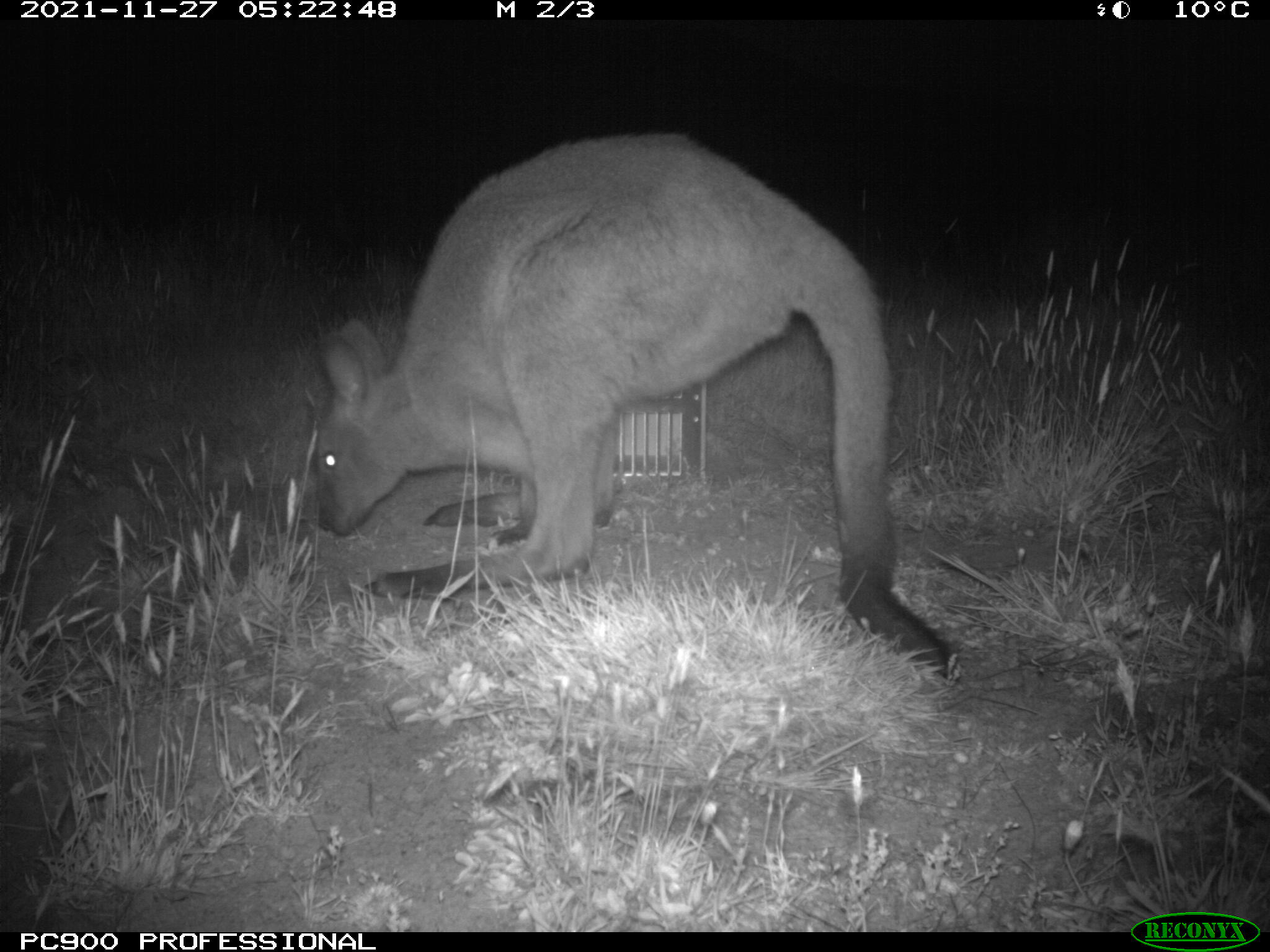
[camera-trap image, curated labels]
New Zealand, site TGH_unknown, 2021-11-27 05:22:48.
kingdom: Animalia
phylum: Chordata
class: Mammalia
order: Diprotodontia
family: Macropodidae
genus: Notamacropus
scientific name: Notamacropus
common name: wallaby